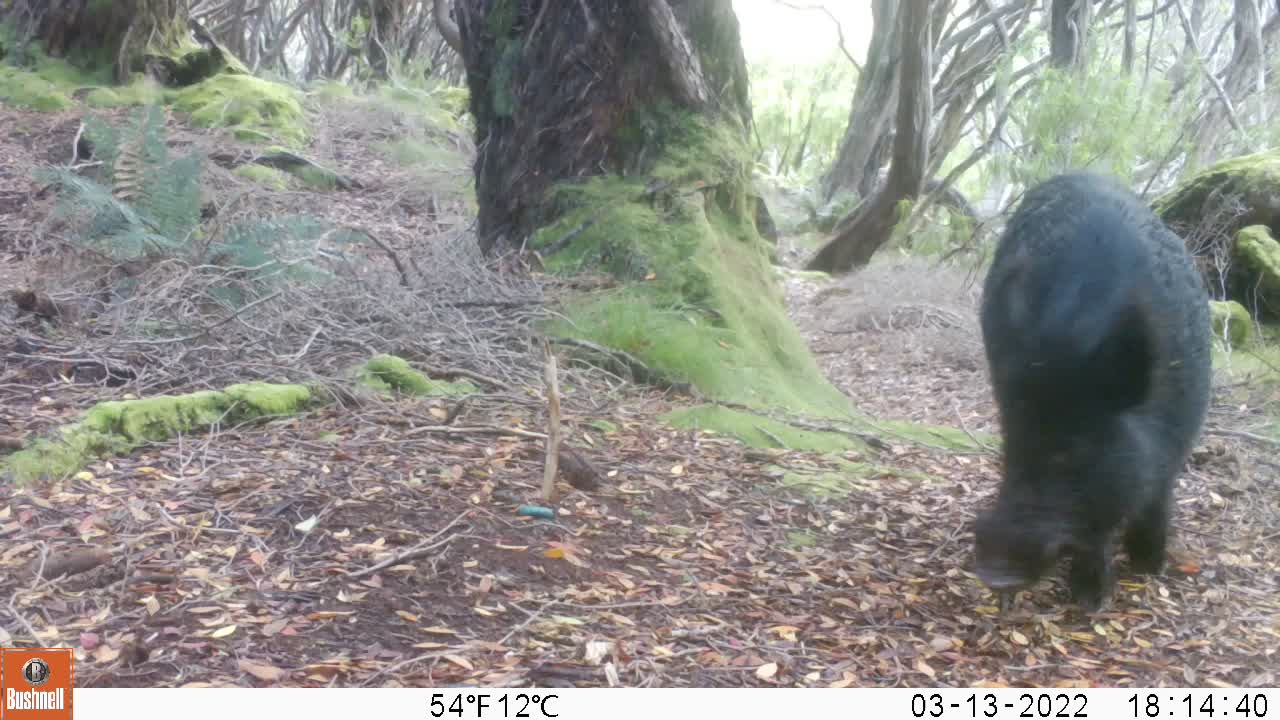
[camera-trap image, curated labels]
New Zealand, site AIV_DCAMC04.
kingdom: Animalia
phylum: Chordata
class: Mammalia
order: Artiodactyla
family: Suidae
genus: Sus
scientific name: Sus scrofa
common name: pig